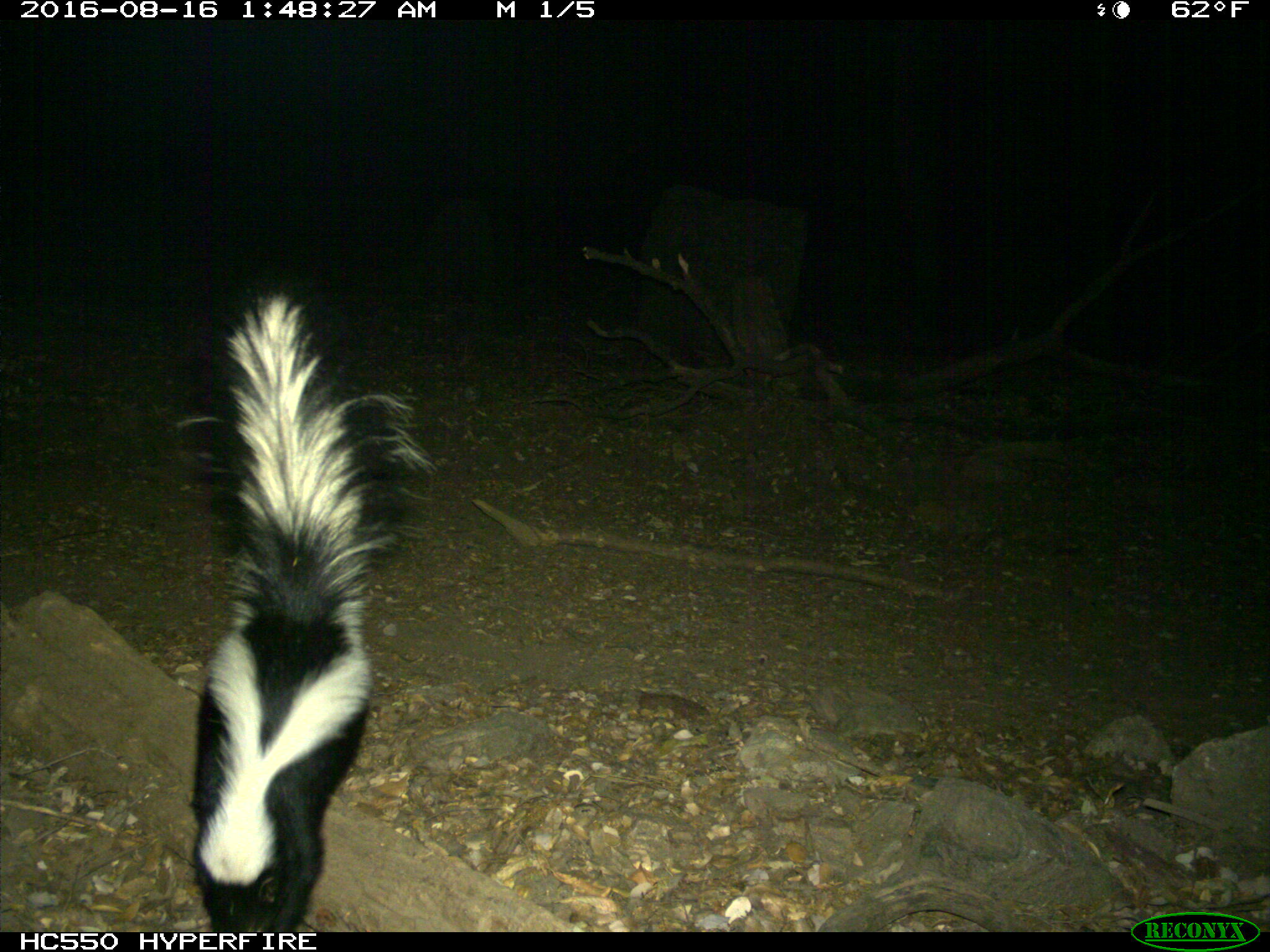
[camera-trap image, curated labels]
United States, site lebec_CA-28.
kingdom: Animalia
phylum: Chordata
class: Mammalia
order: Carnivora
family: Mephitidae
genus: Mephitis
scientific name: Mephitis mephitis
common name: striped skunk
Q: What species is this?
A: Mephitis mephitis (striped skunk).